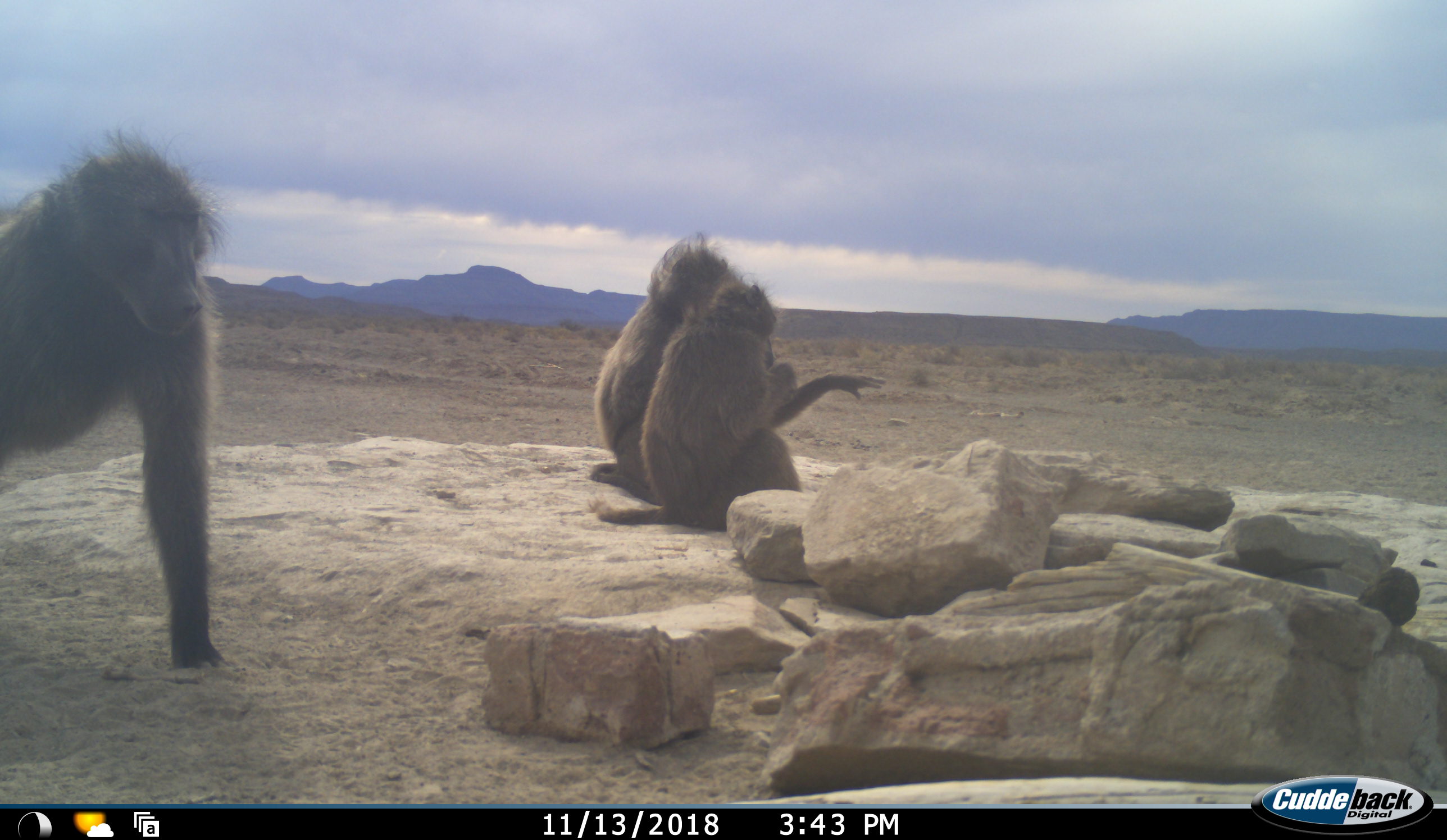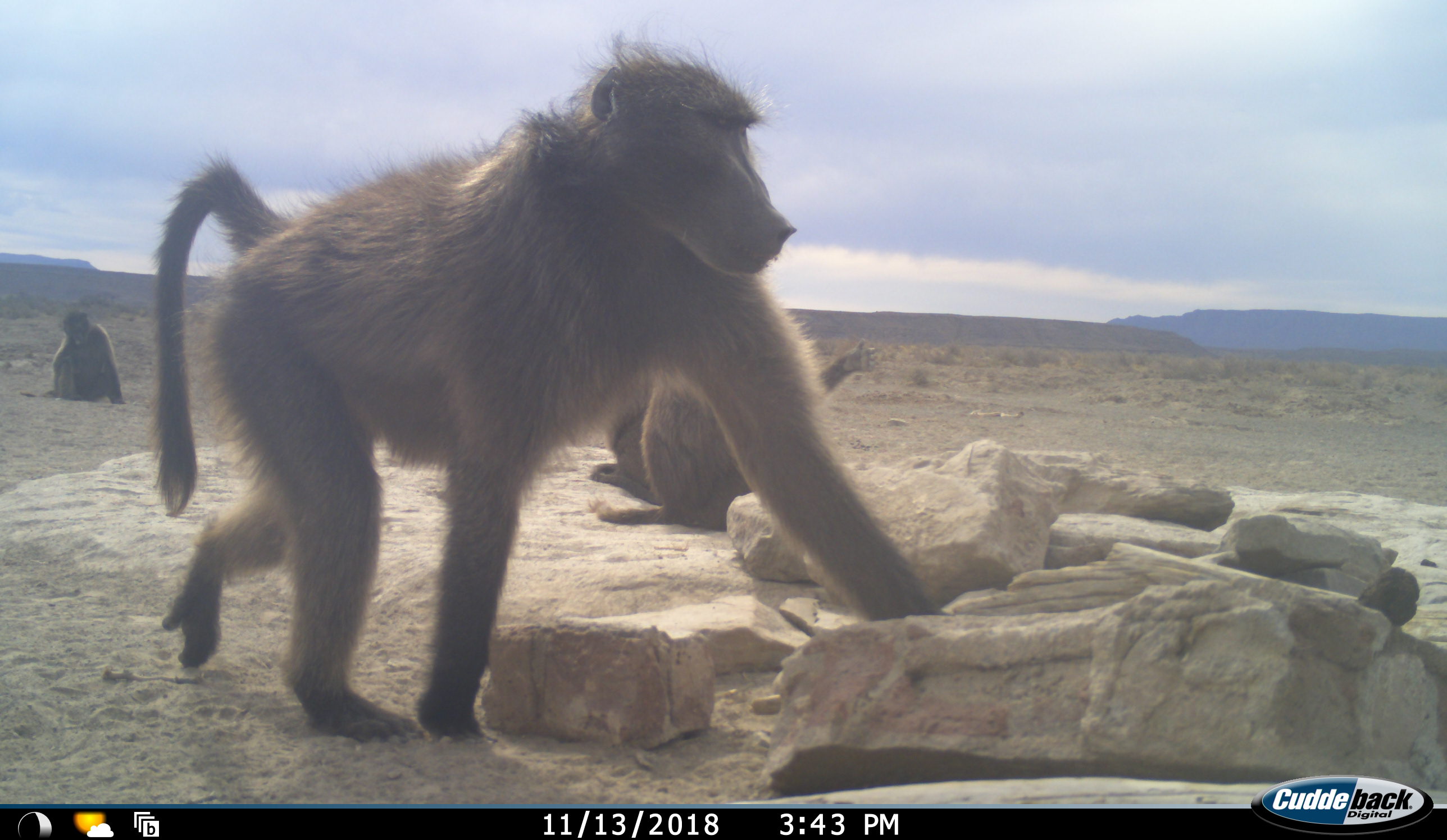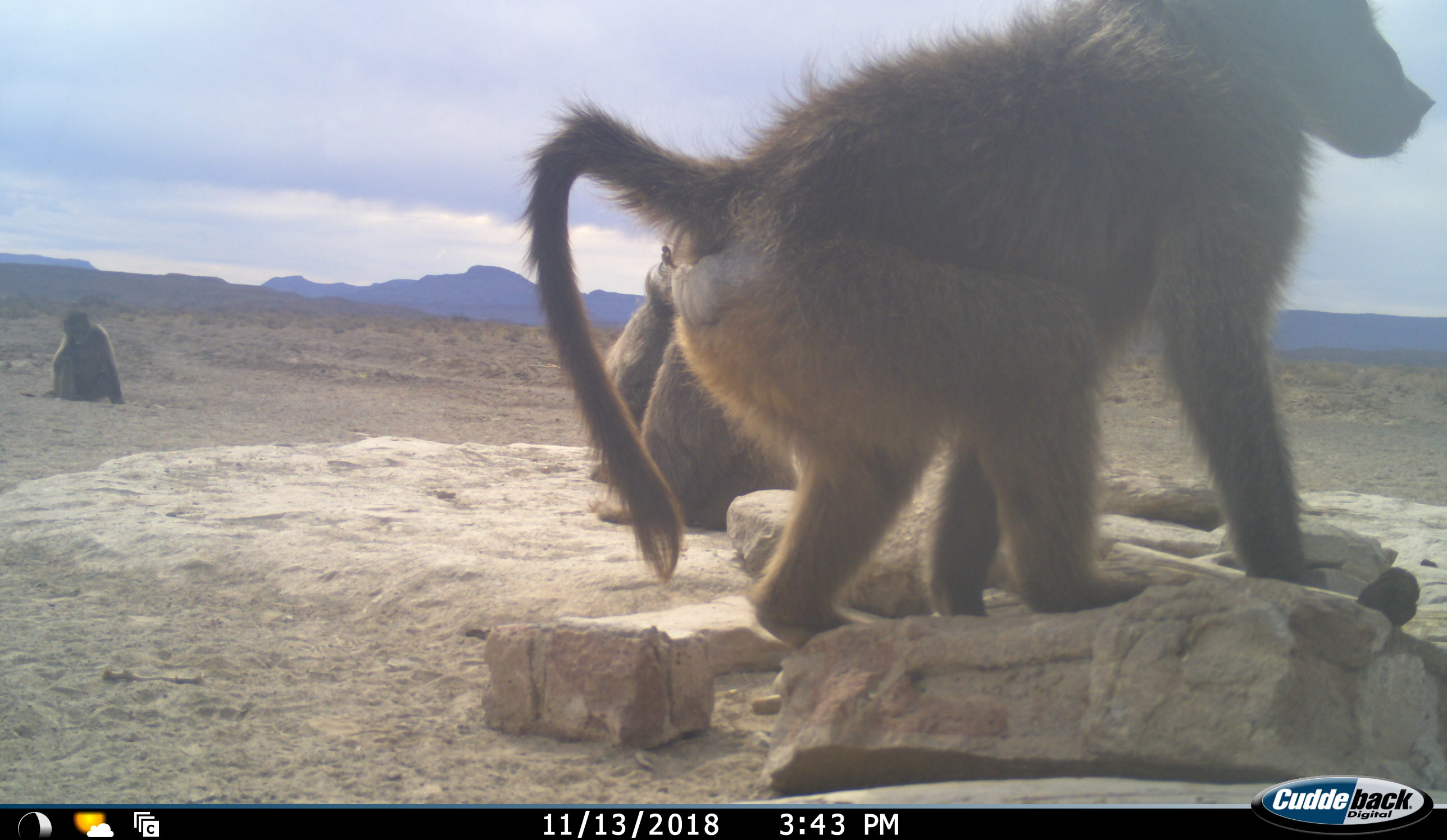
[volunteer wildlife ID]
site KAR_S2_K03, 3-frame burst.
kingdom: Animalia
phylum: Chordata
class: Mammalia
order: Primates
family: Cercopithecidae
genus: Papio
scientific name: Papio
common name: baboon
Baboon (Papio), count 4. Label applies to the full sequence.